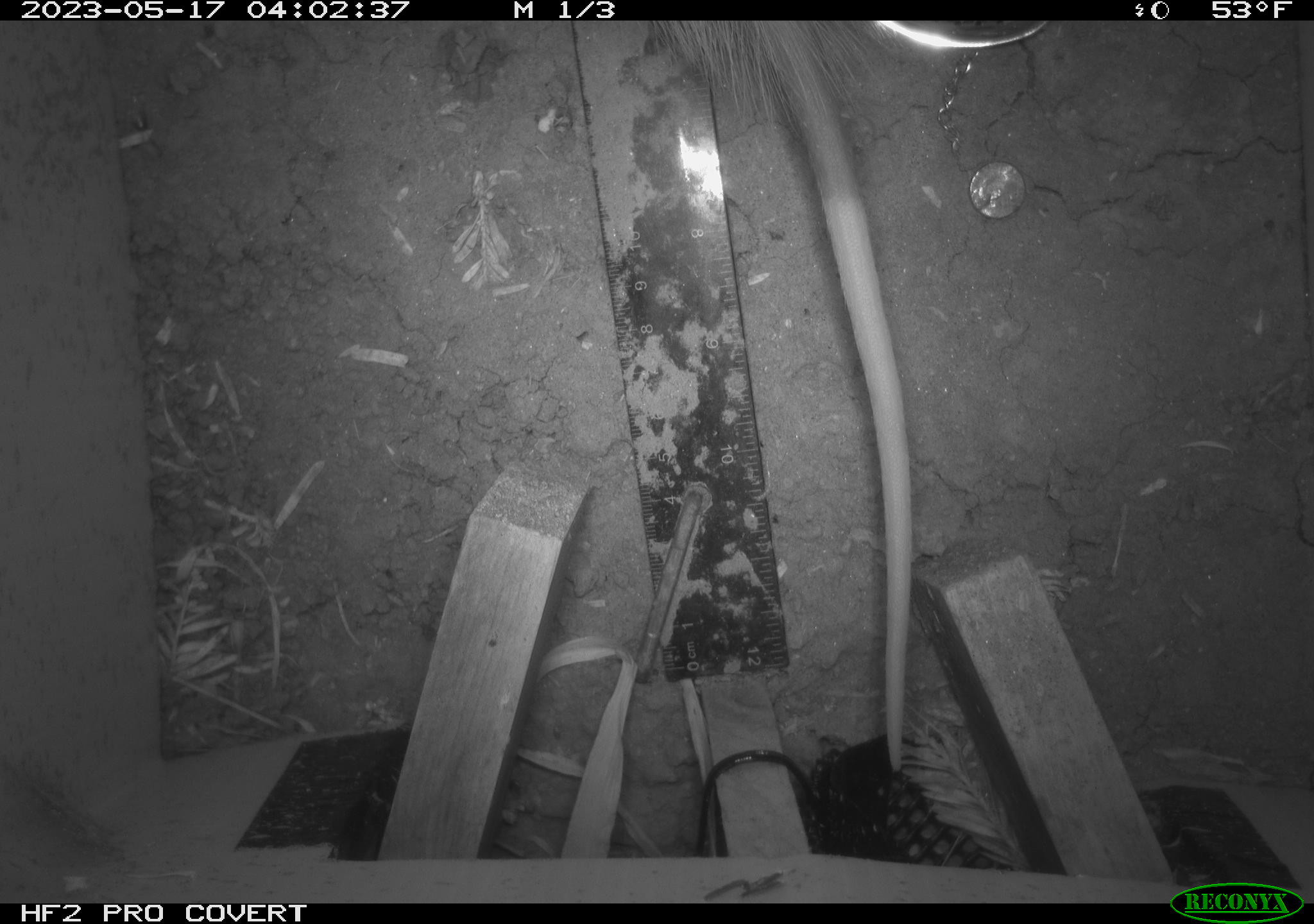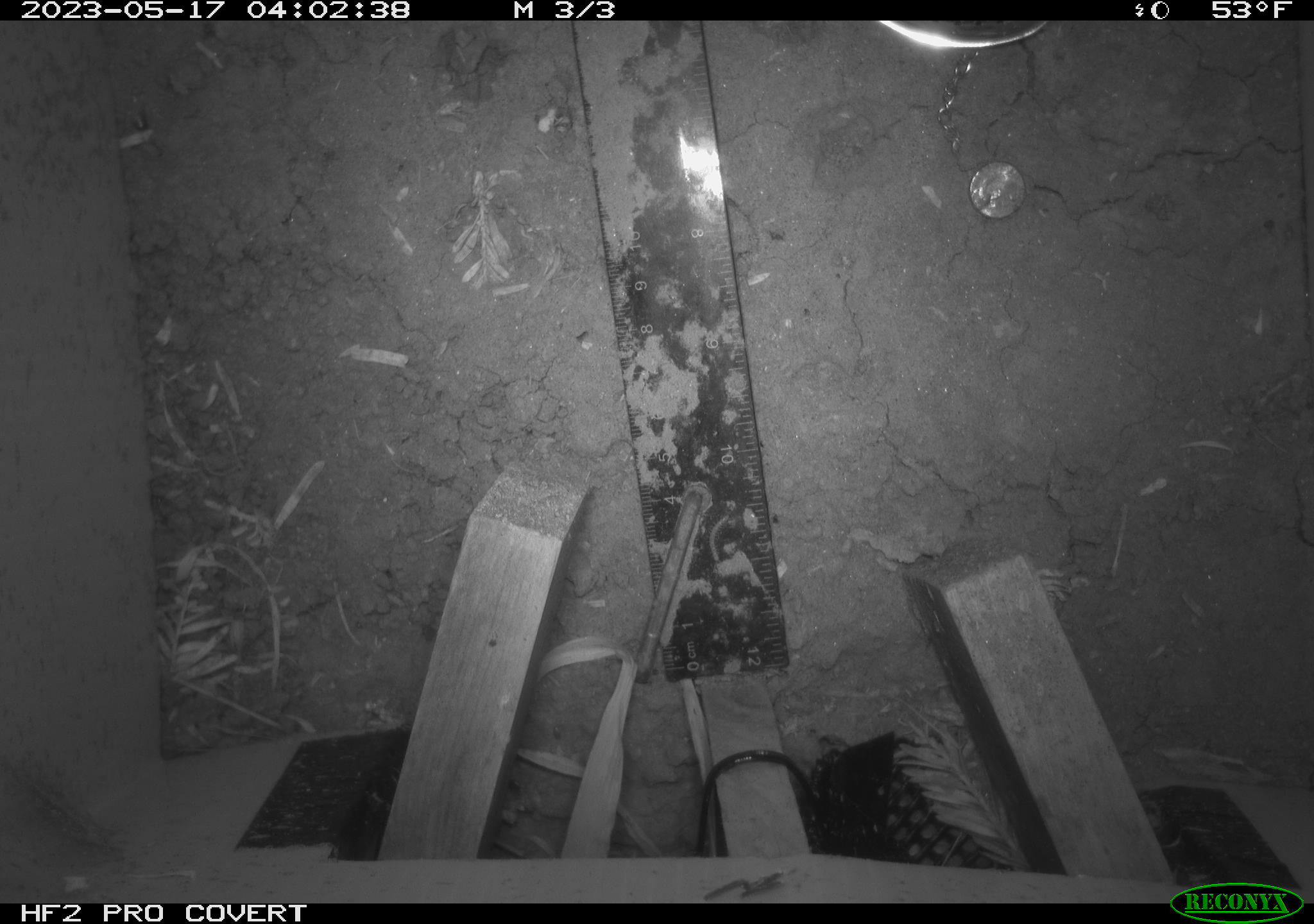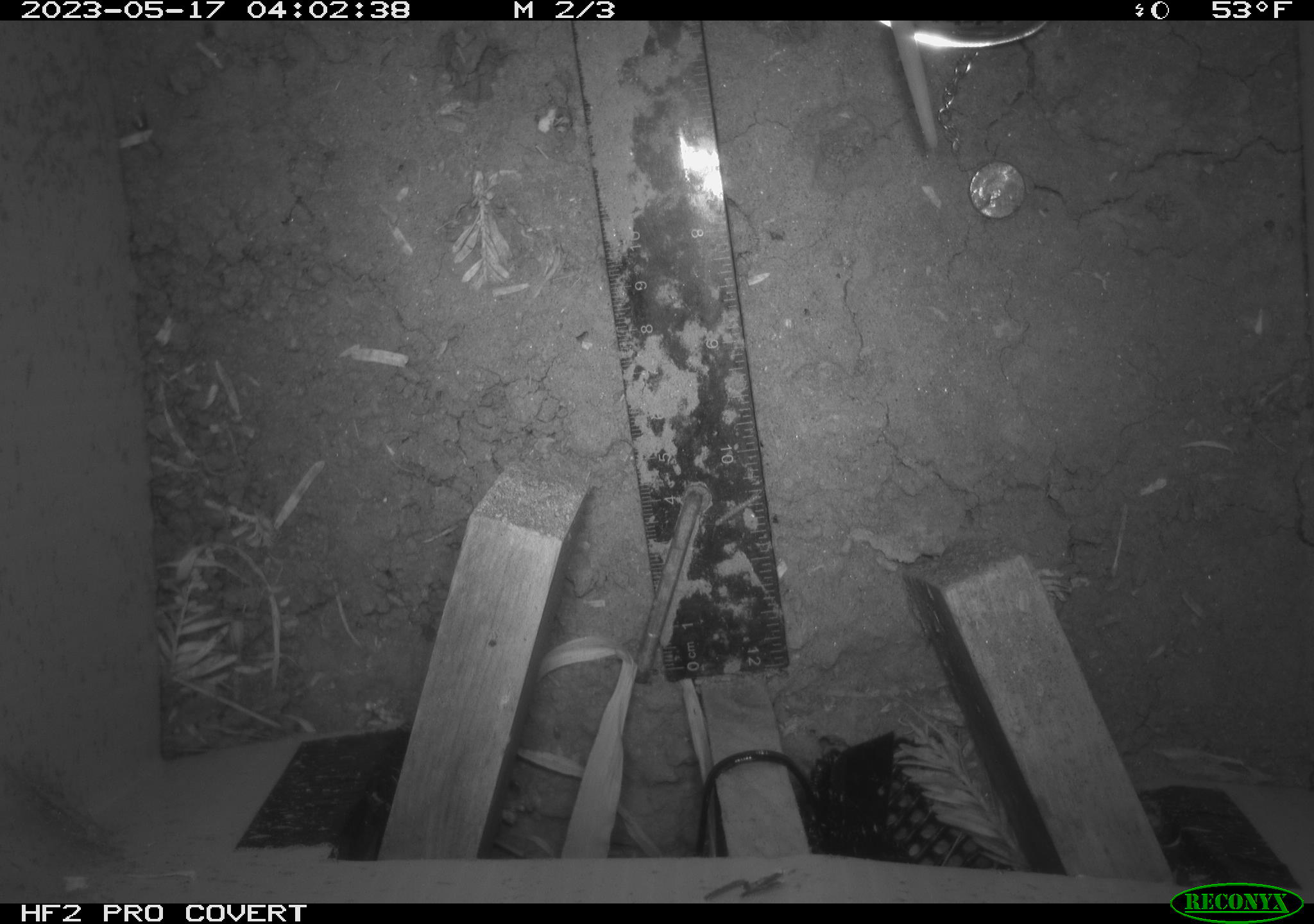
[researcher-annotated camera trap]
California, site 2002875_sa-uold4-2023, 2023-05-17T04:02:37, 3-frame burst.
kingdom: Animalia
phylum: Chordata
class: Mammalia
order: Didelphimorphia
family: Didelphidae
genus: Didelphis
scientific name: Didelphis virginiana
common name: virginia opossum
Virginia opossum (Didelphis virginiana).